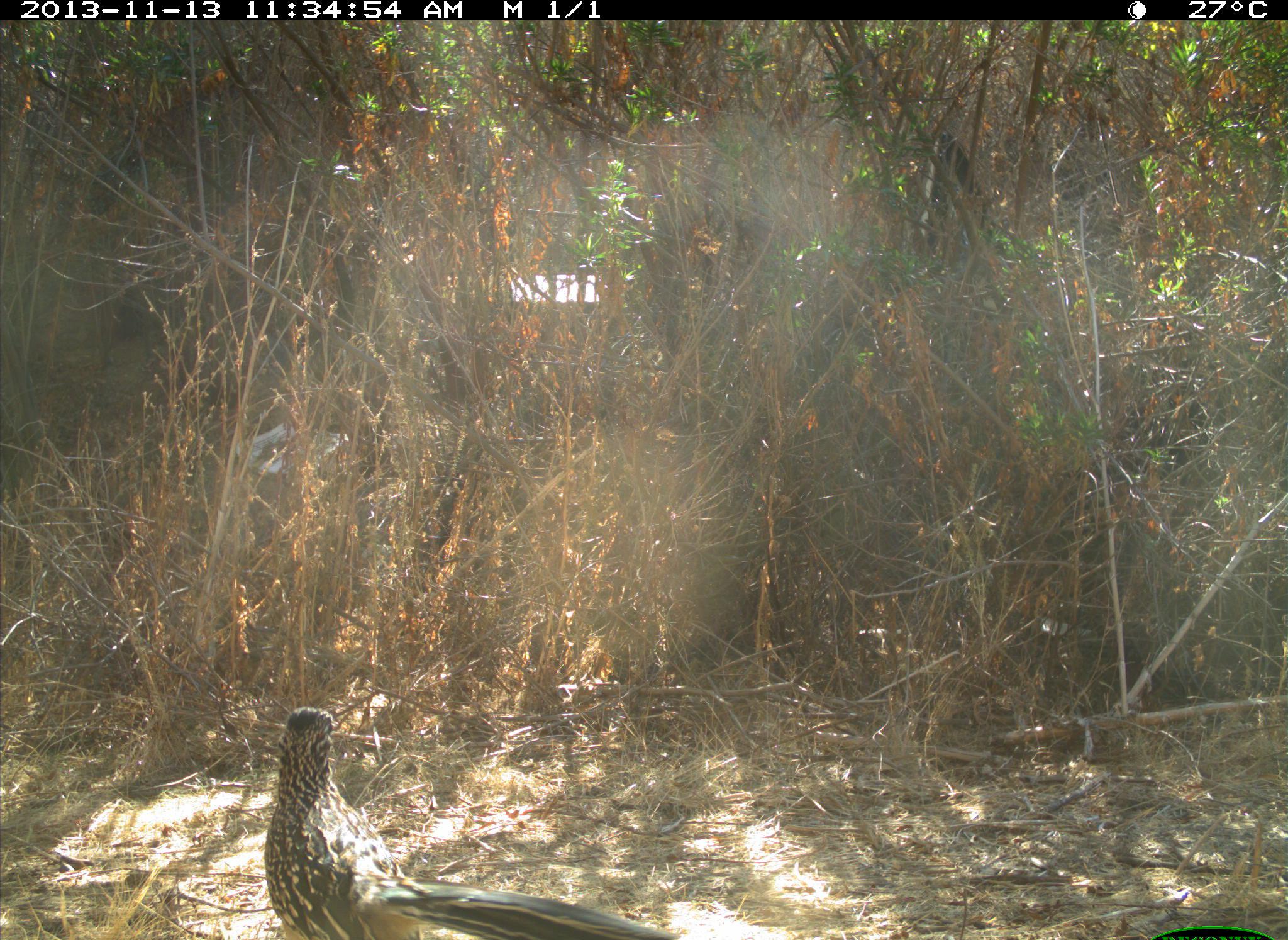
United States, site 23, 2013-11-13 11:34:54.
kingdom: Animalia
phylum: Chordata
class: Aves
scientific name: Aves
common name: bird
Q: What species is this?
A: Bird (Aves).